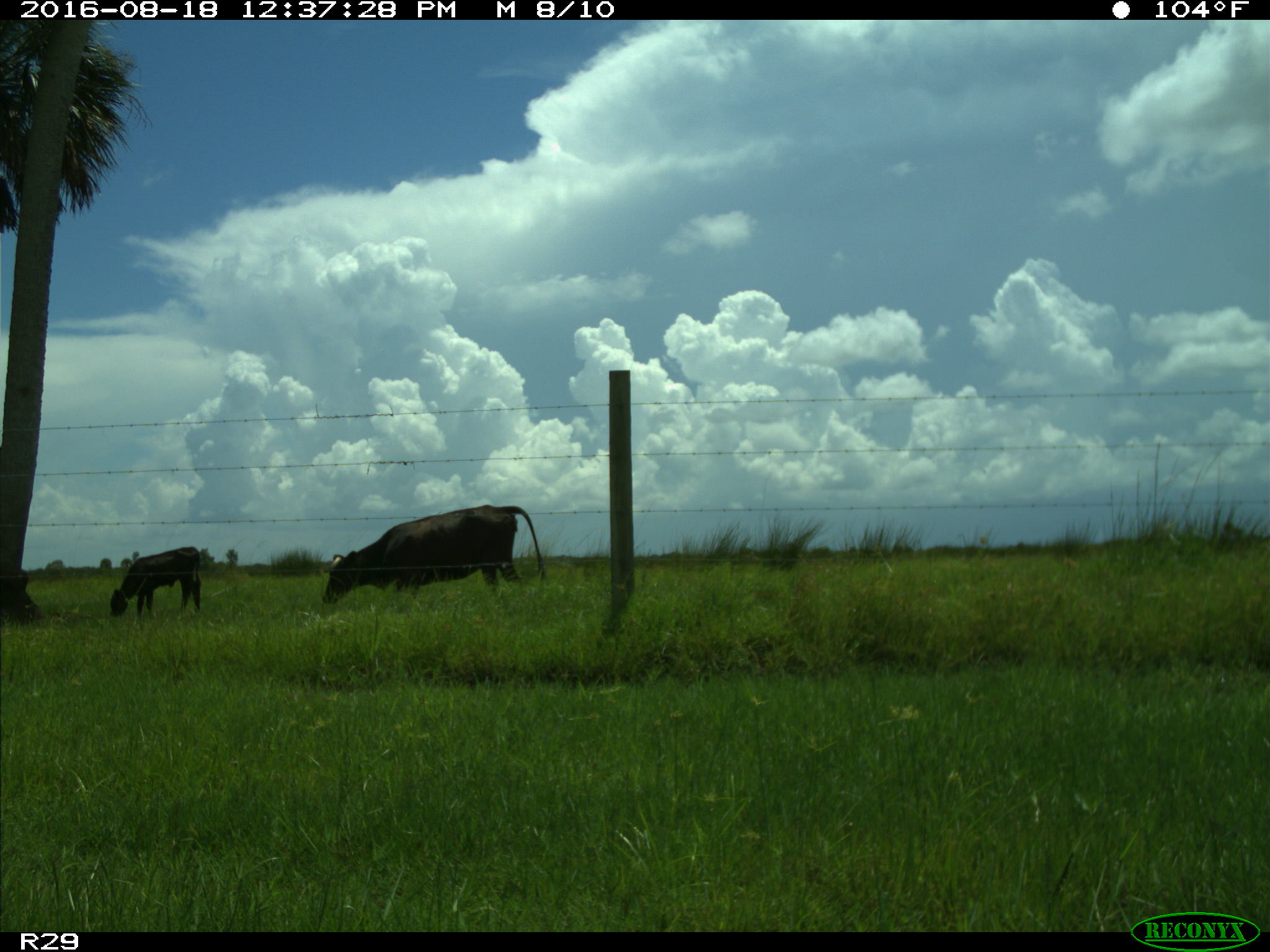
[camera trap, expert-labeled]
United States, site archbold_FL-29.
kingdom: Animalia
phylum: Chordata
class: Mammalia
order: Artiodactyla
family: Bovidae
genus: Bos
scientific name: Bos taurus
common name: domestic cow